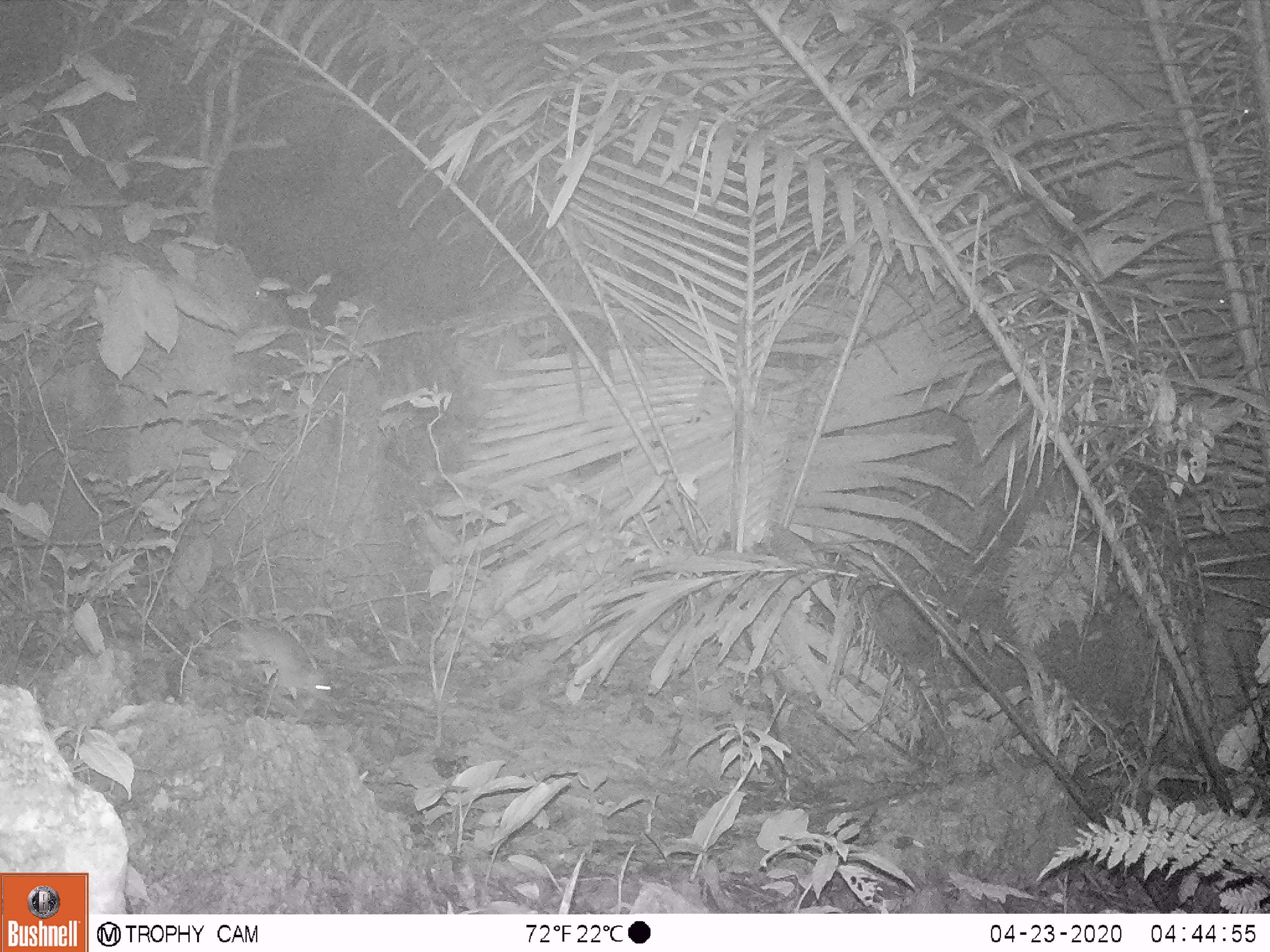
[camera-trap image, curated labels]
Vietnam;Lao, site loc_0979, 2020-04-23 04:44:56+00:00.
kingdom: Animalia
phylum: Chordata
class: Mammalia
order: Rodentia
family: Muridae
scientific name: Muridae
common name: old-world mice and rats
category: unidentified murid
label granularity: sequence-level